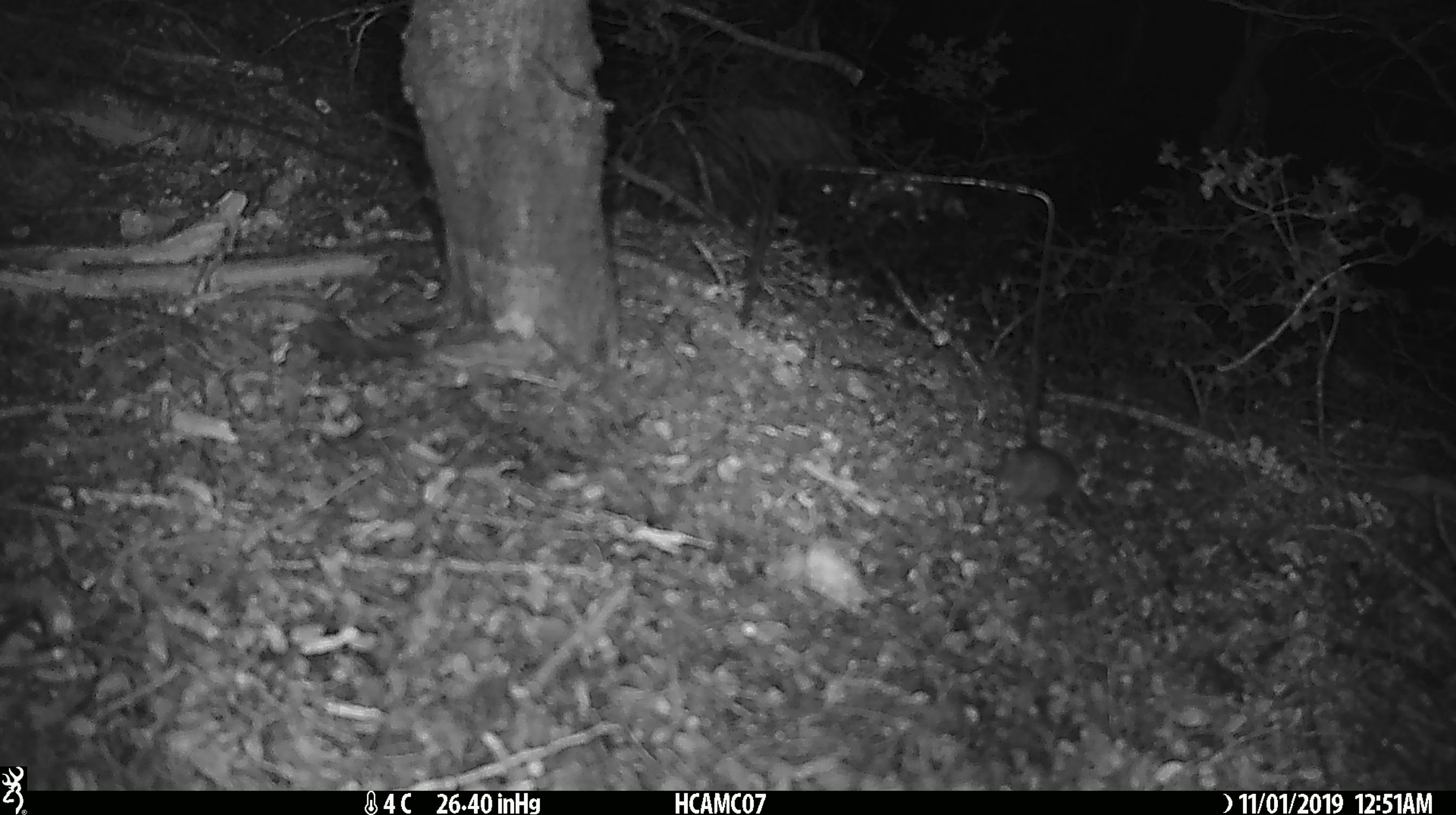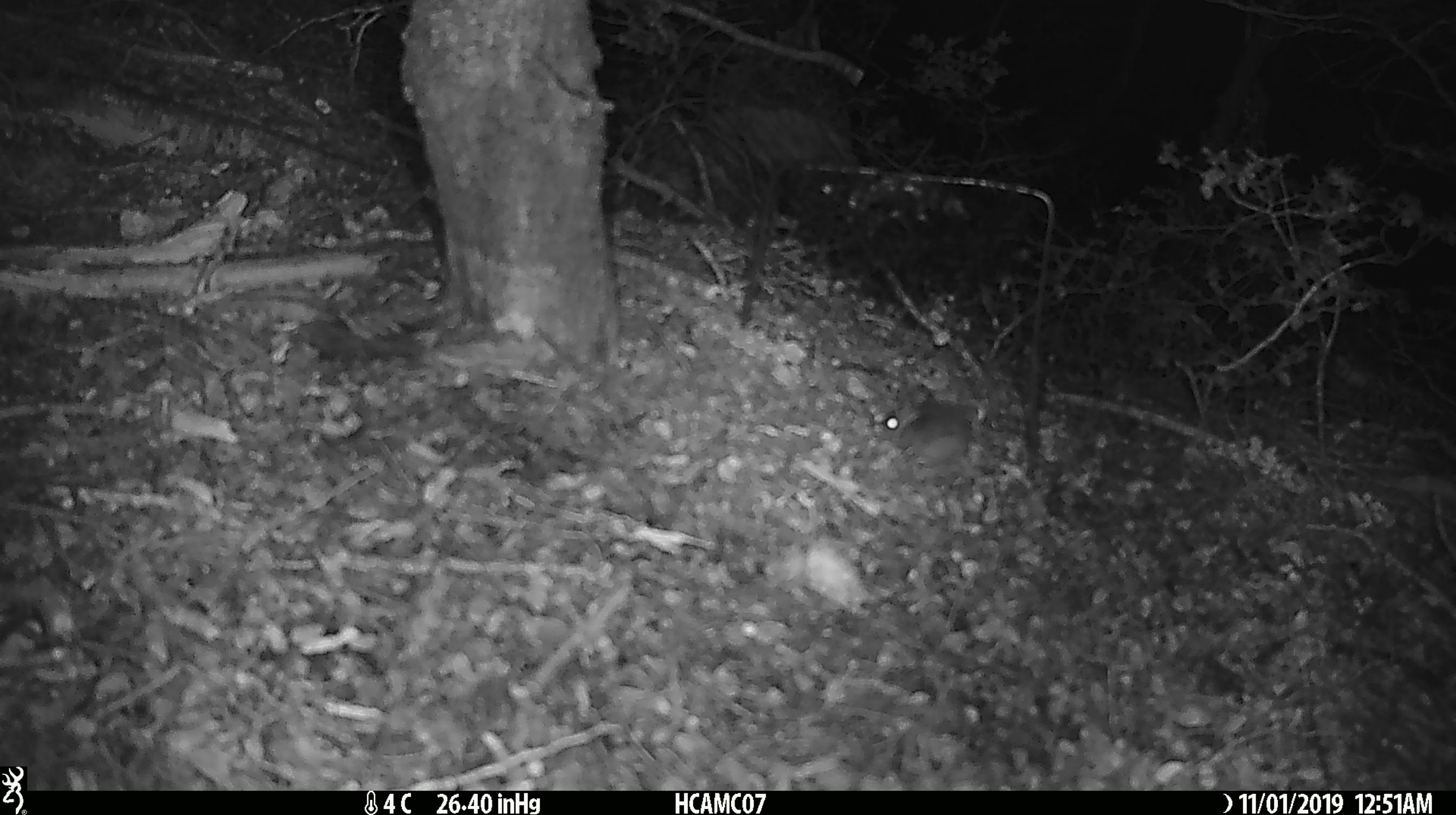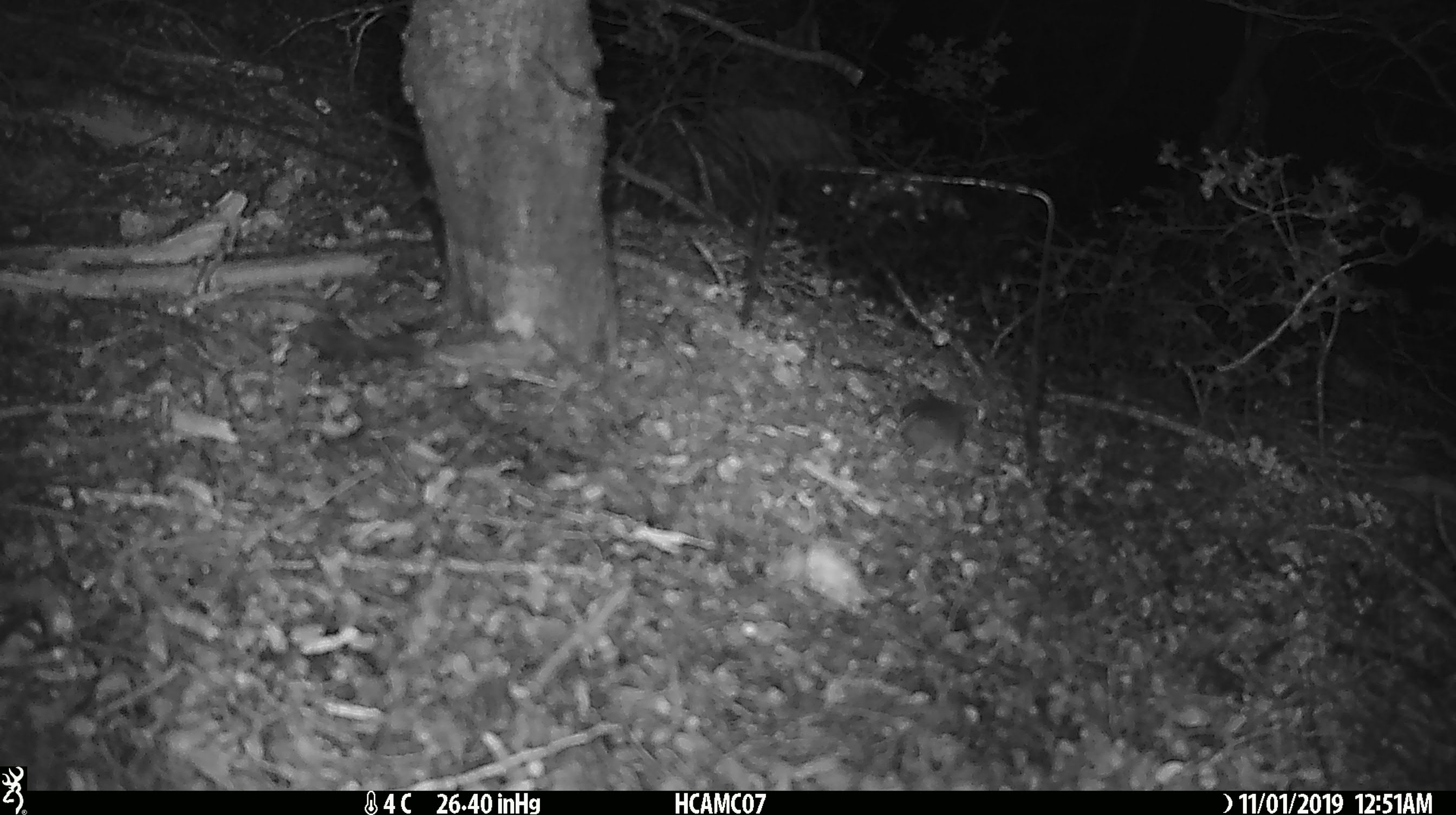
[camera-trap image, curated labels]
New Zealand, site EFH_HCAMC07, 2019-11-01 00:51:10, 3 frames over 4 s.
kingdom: Animalia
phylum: Chordata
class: Mammalia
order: Rodentia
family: Muridae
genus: Mus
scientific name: Mus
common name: mouse